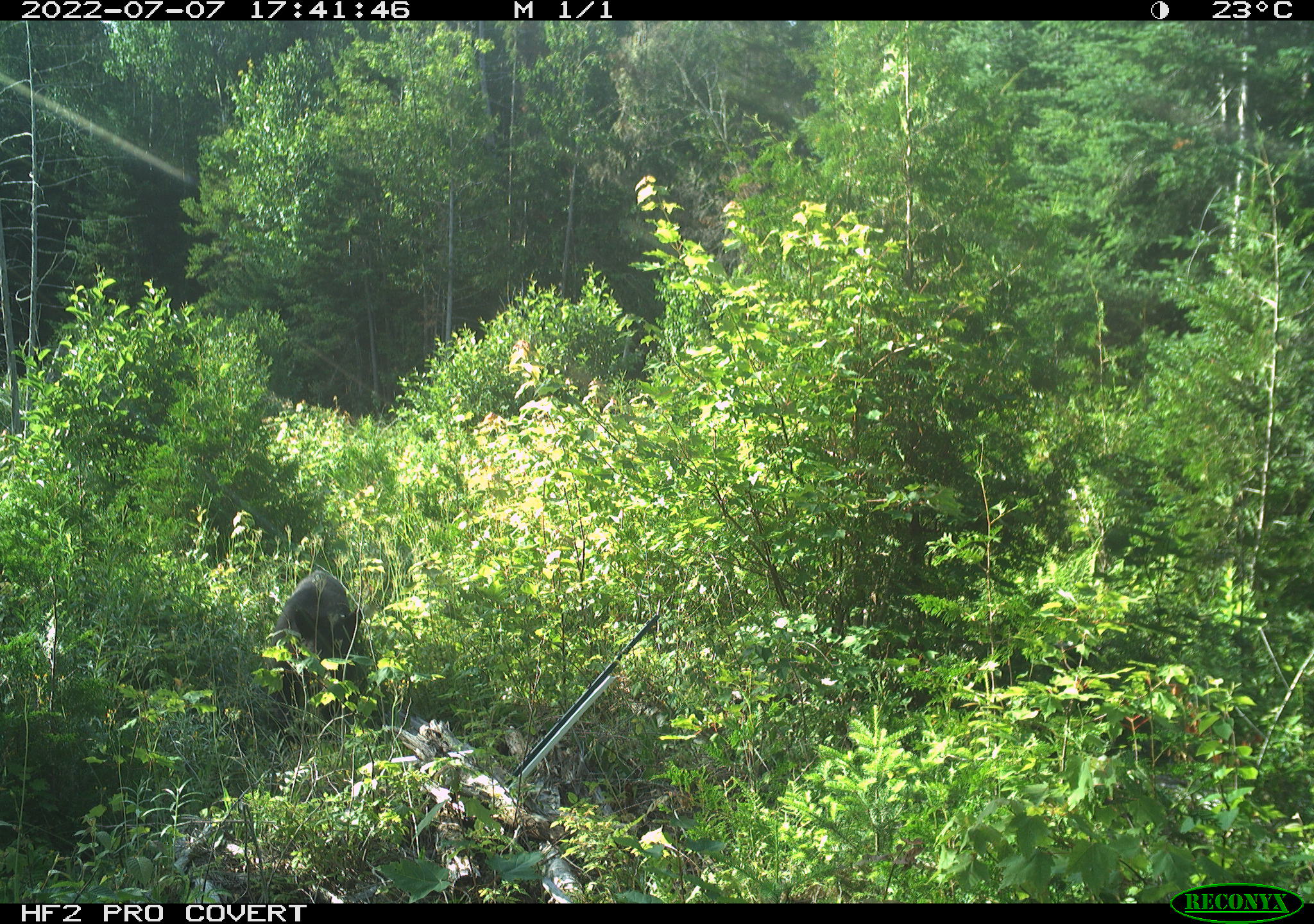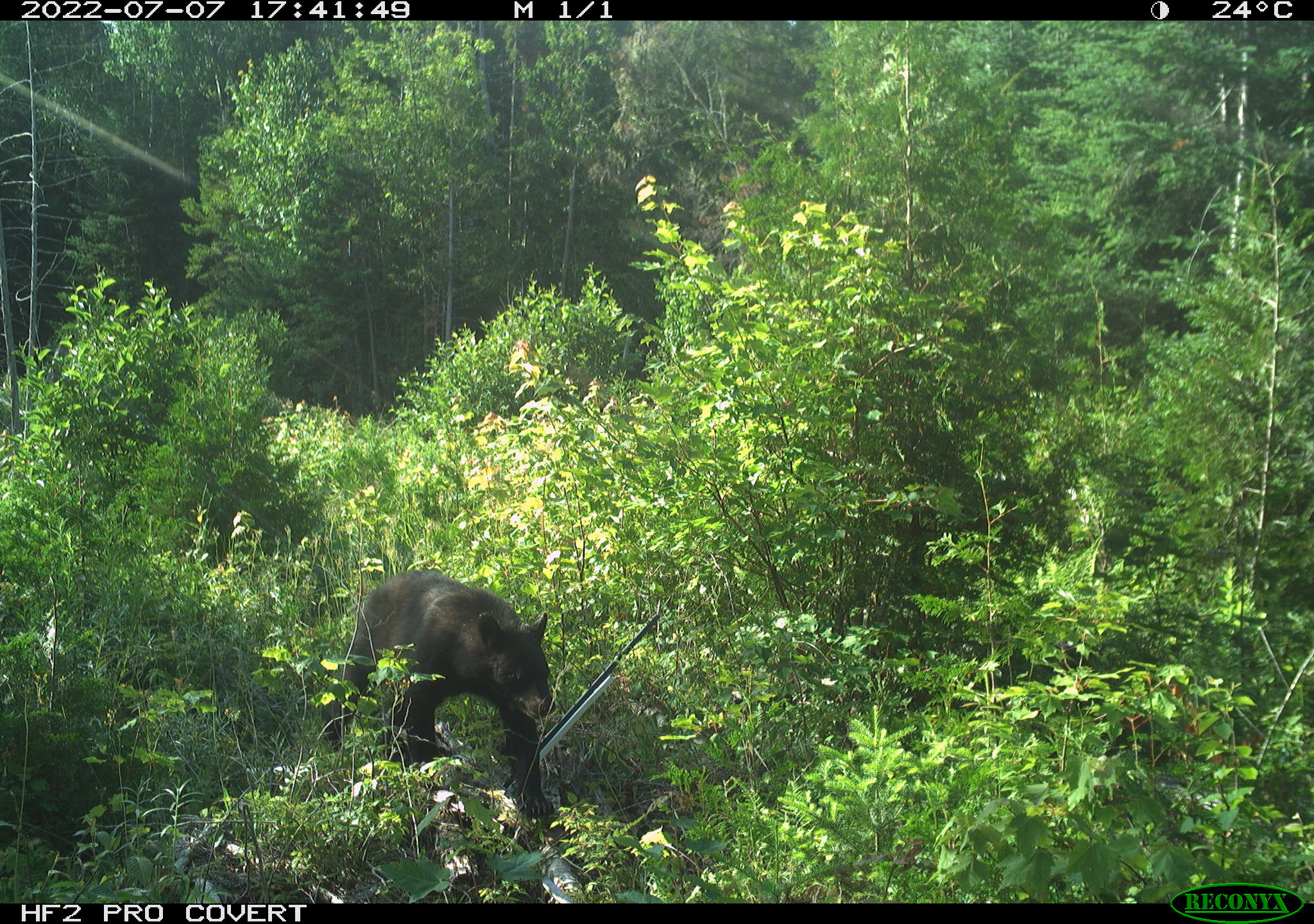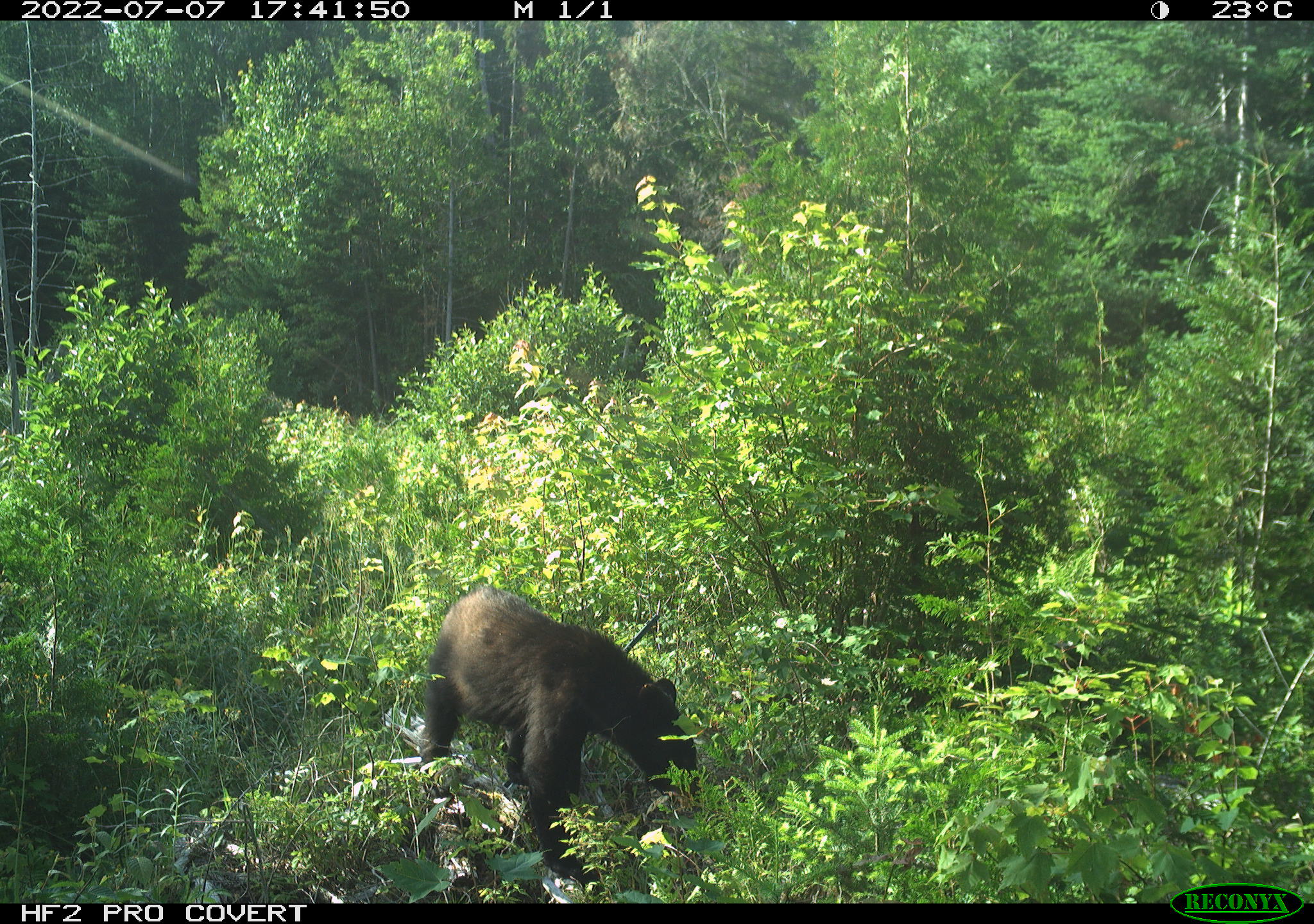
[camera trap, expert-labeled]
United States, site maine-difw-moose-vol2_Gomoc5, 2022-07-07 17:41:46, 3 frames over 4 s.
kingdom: Animalia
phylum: Chordata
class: Mammalia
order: Carnivora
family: Ursidae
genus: Ursus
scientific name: Ursus americanus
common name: black bear